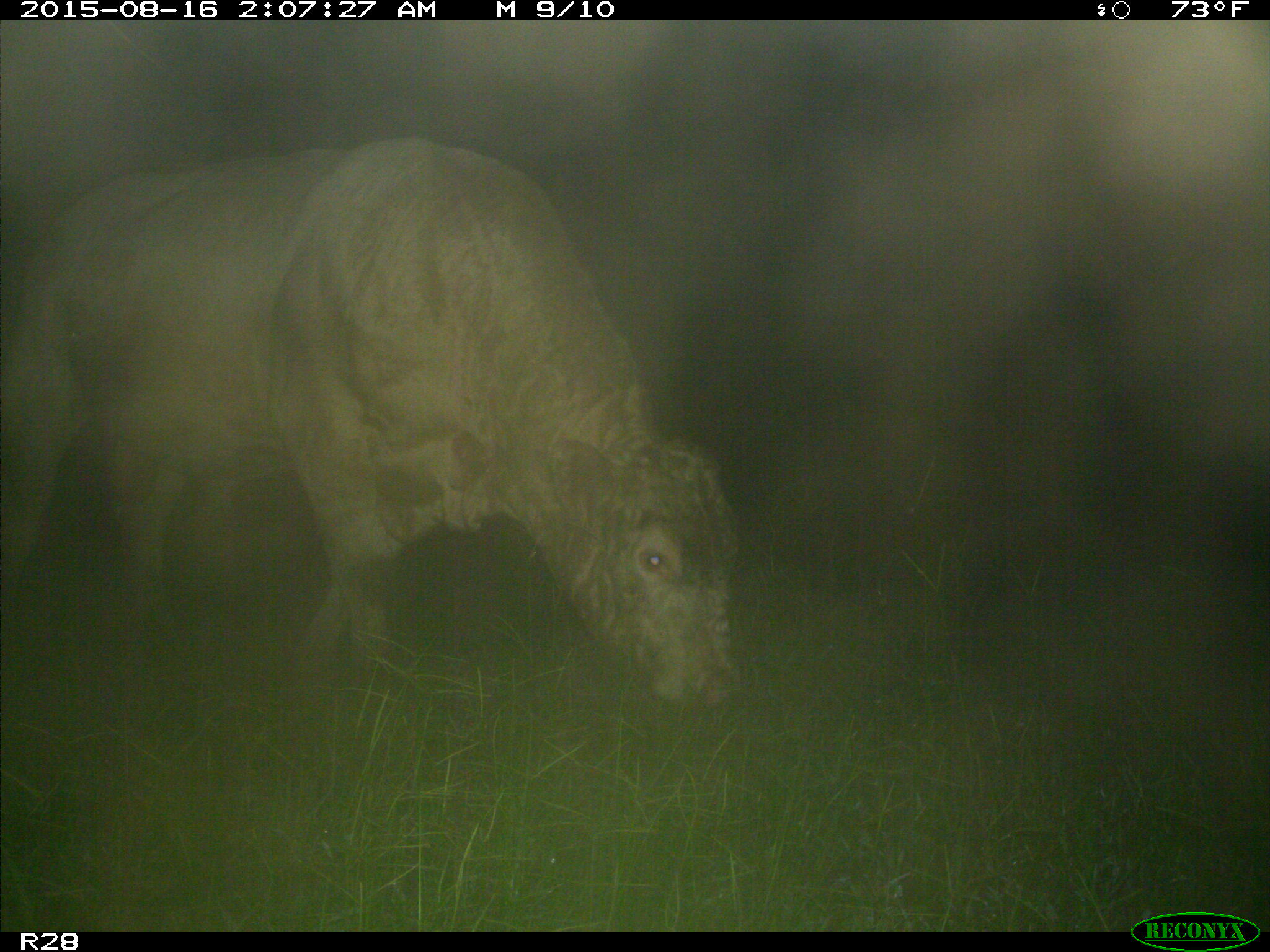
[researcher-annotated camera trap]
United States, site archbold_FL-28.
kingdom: Animalia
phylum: Chordata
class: Mammalia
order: Artiodactyla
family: Bovidae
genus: Bos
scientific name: Bos taurus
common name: domestic cow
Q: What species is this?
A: Bos taurus (domestic cow).